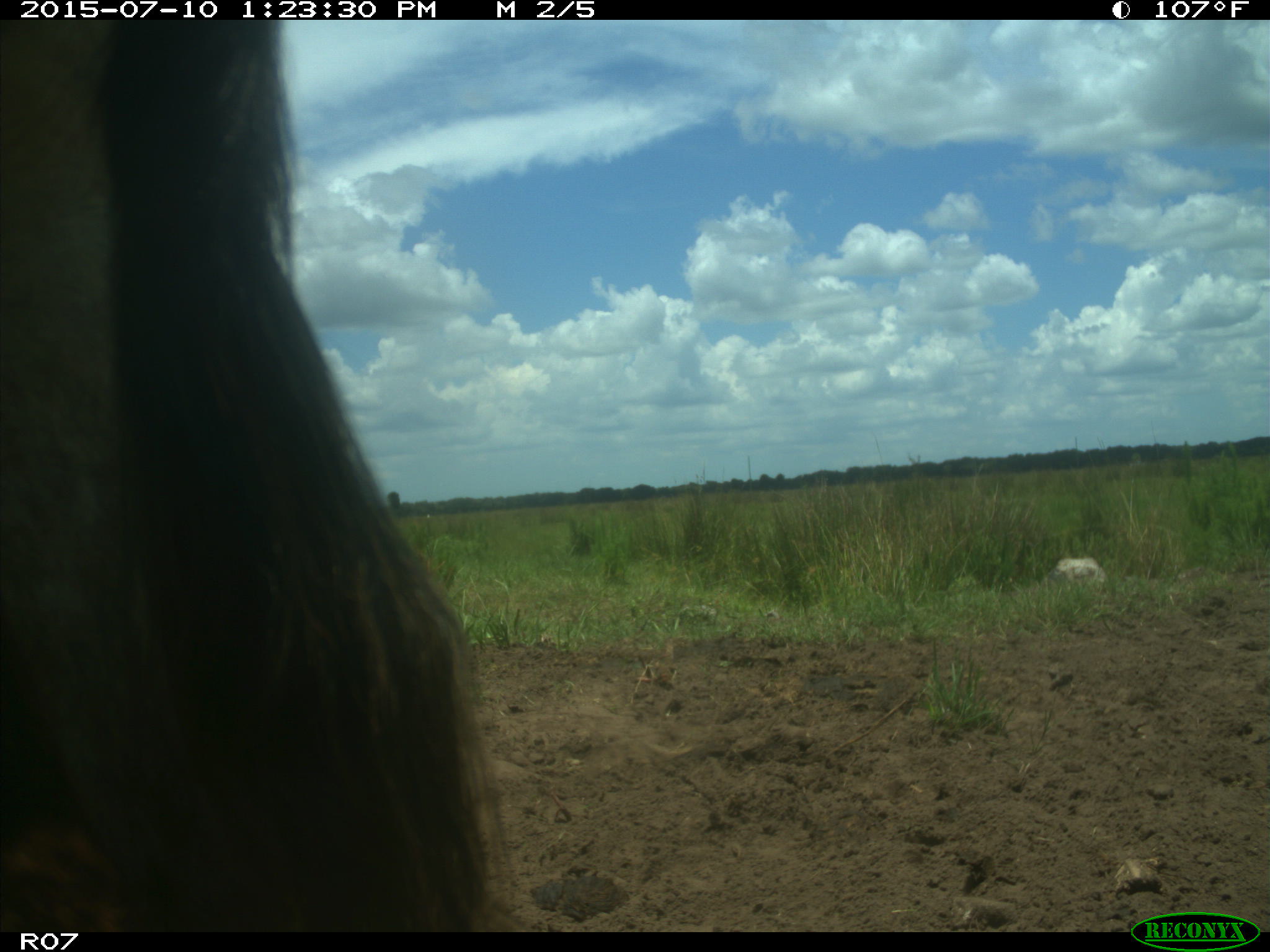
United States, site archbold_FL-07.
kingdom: Animalia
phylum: Chordata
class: Mammalia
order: Artiodactyla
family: Bovidae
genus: Bos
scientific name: Bos taurus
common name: domestic cow